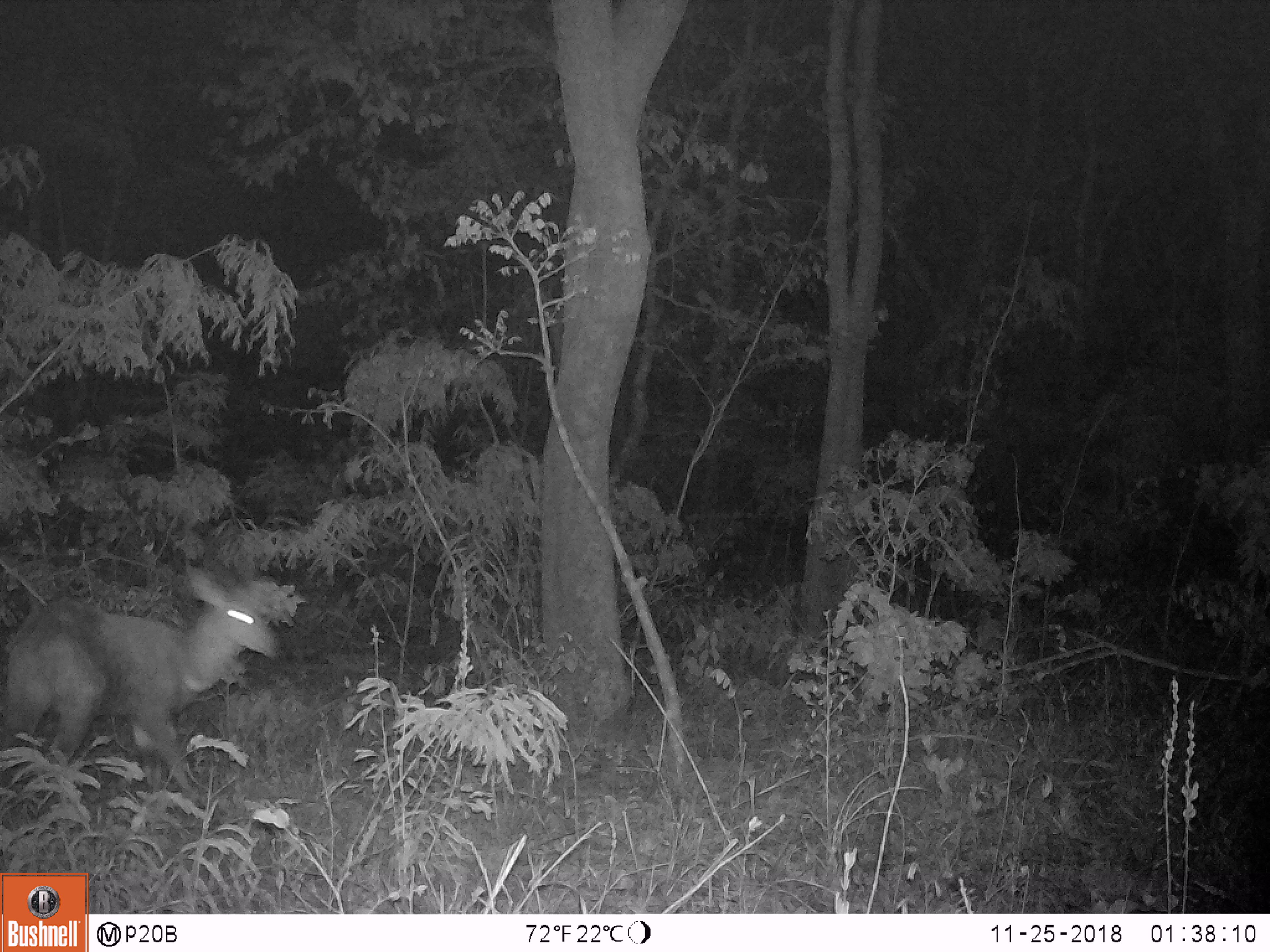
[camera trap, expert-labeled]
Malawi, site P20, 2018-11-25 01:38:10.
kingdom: Animalia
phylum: Chordata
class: Mammalia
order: Artiodactyla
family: Bovidae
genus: Redunca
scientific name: Redunca arundinum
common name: southern reedbuck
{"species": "southern reedbuck (Redunca arundinum)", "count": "1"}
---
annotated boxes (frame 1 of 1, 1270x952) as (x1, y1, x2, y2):
southern reedbuck: (0, 524, 287, 805)